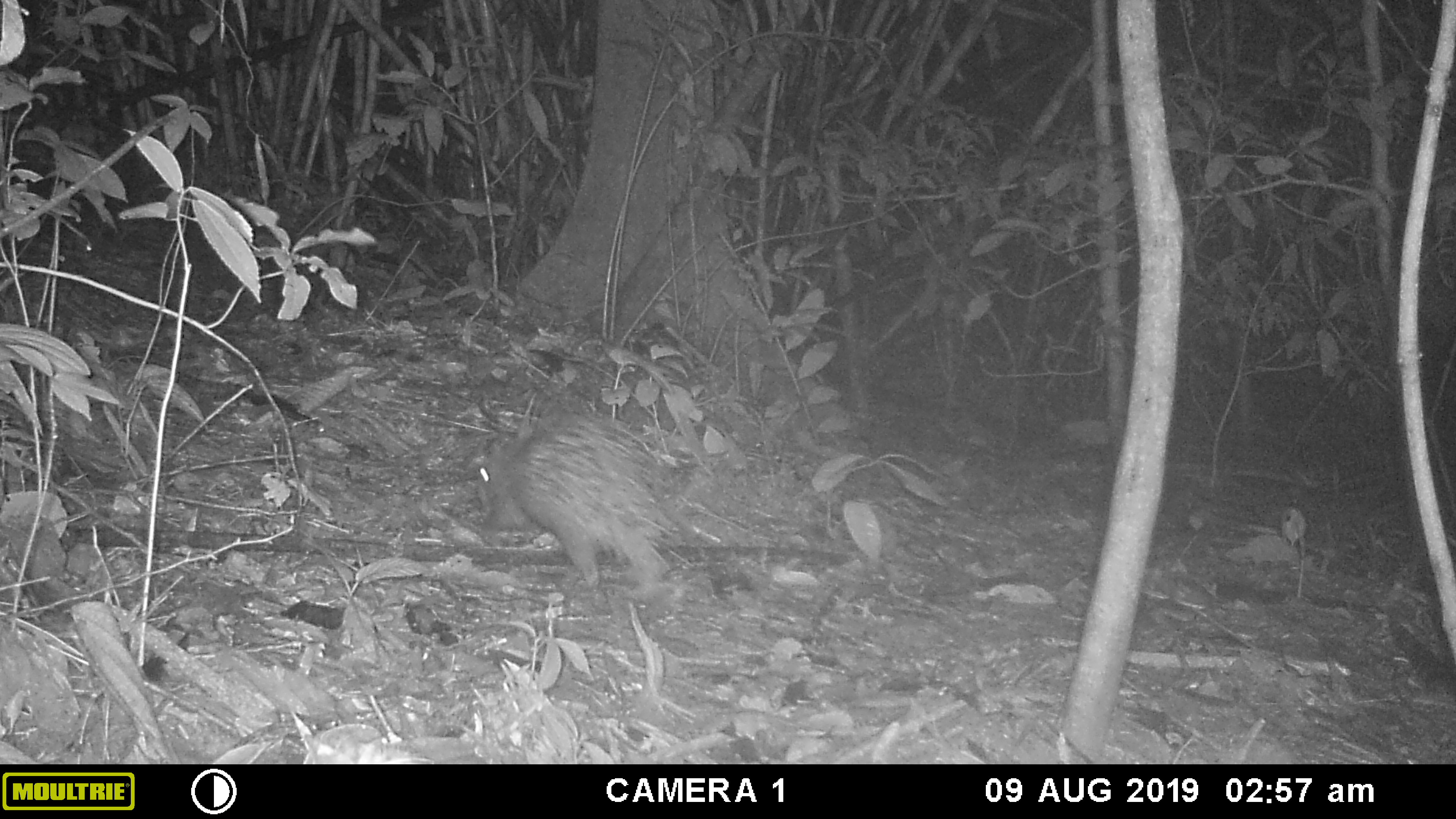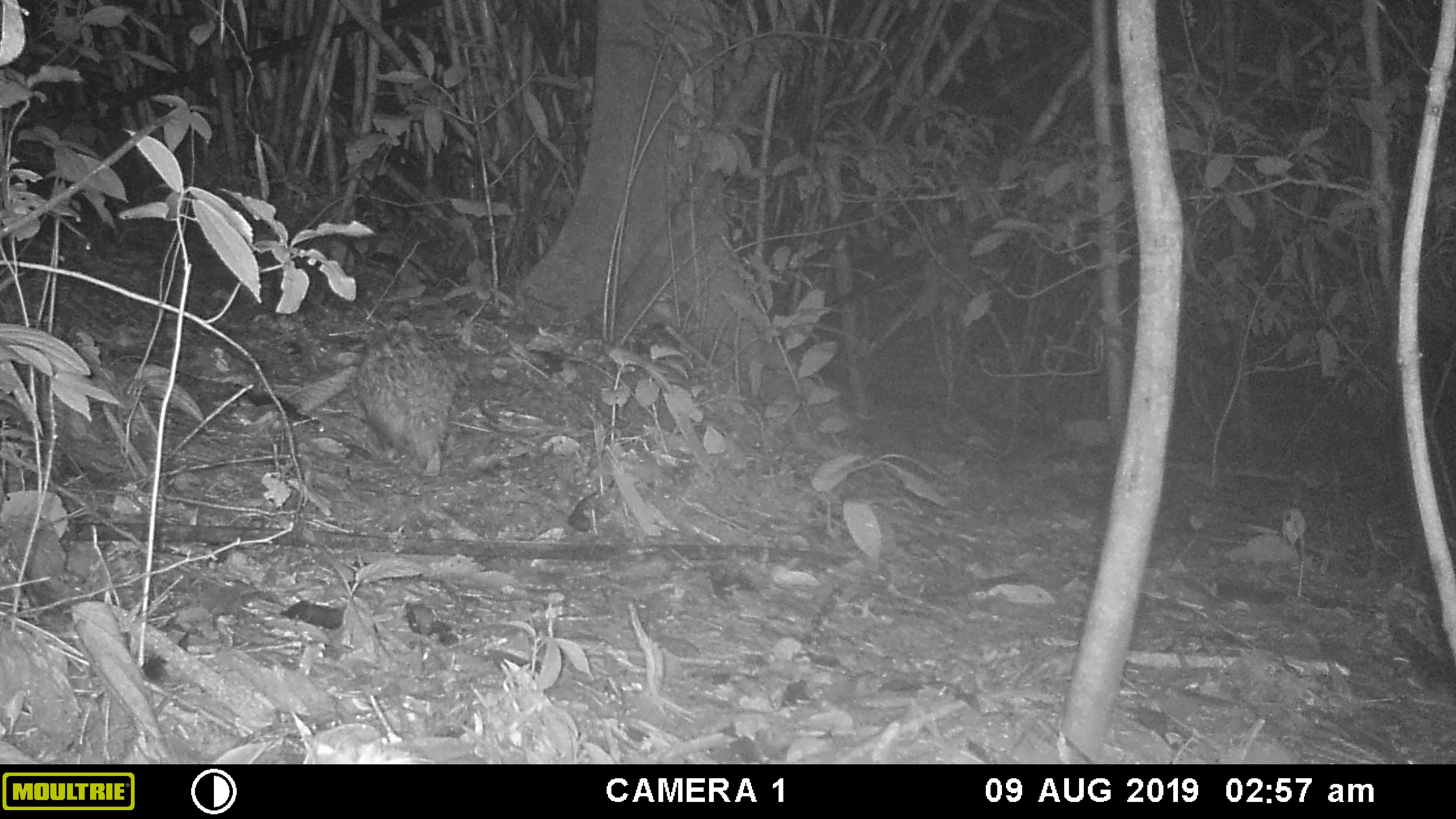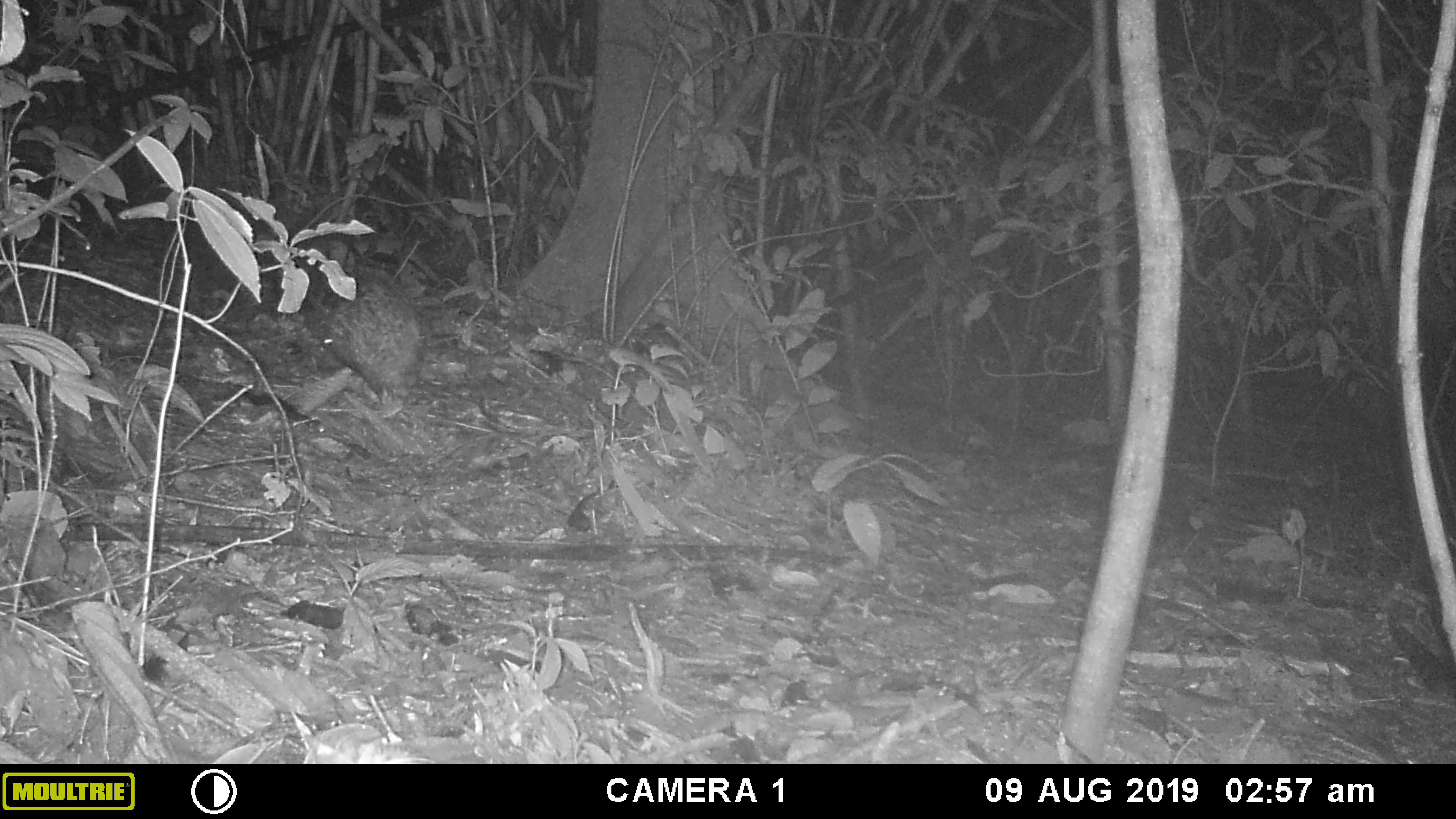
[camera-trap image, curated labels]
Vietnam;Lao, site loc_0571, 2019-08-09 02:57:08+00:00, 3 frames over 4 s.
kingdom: Animalia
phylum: Chordata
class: Mammalia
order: Rodentia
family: Hystricidae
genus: Hystrix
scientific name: Hystrix brachyura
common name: malayan porcupine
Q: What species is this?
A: Malayan porcupine (Hystrix brachyura).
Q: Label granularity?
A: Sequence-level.